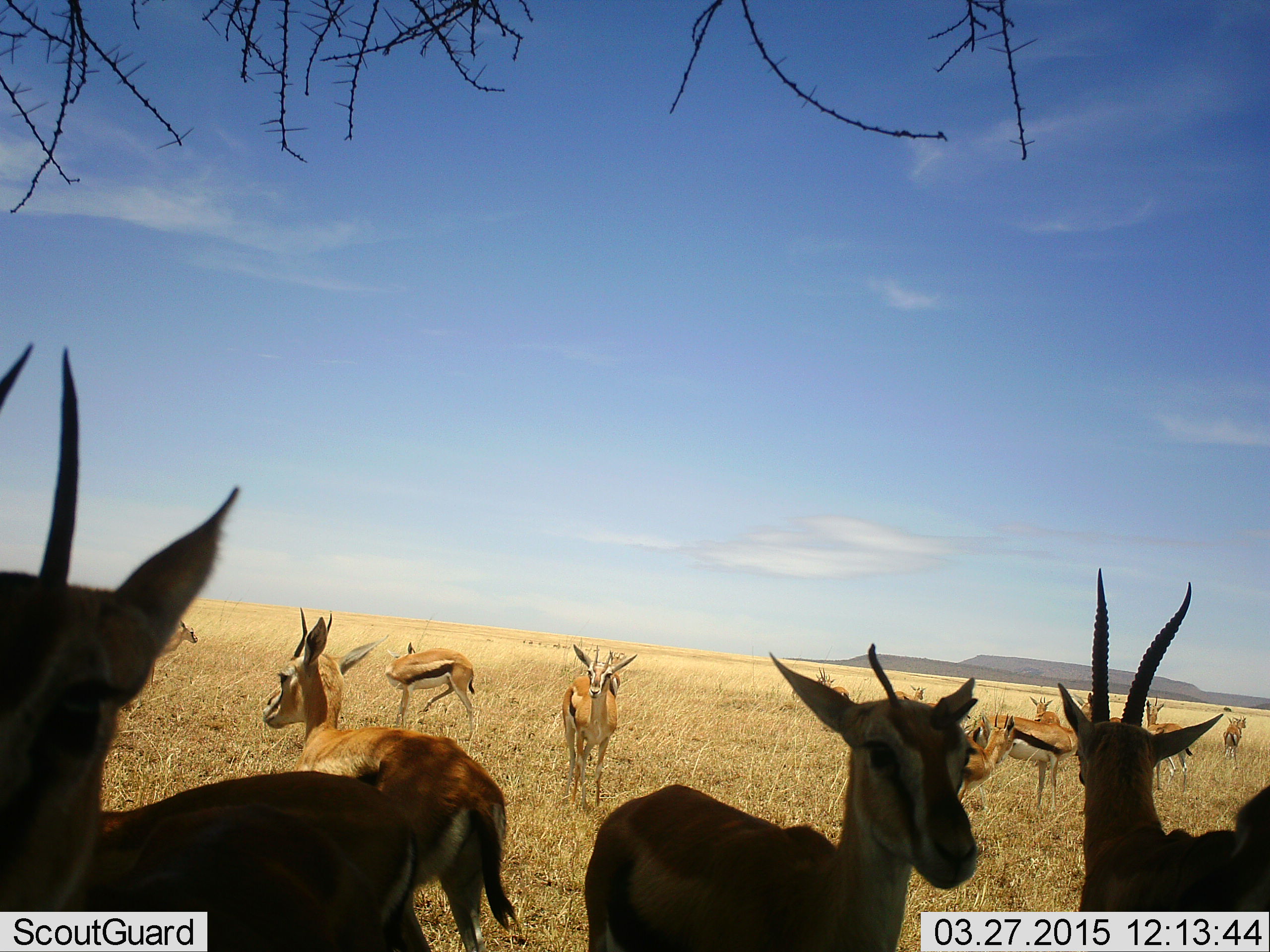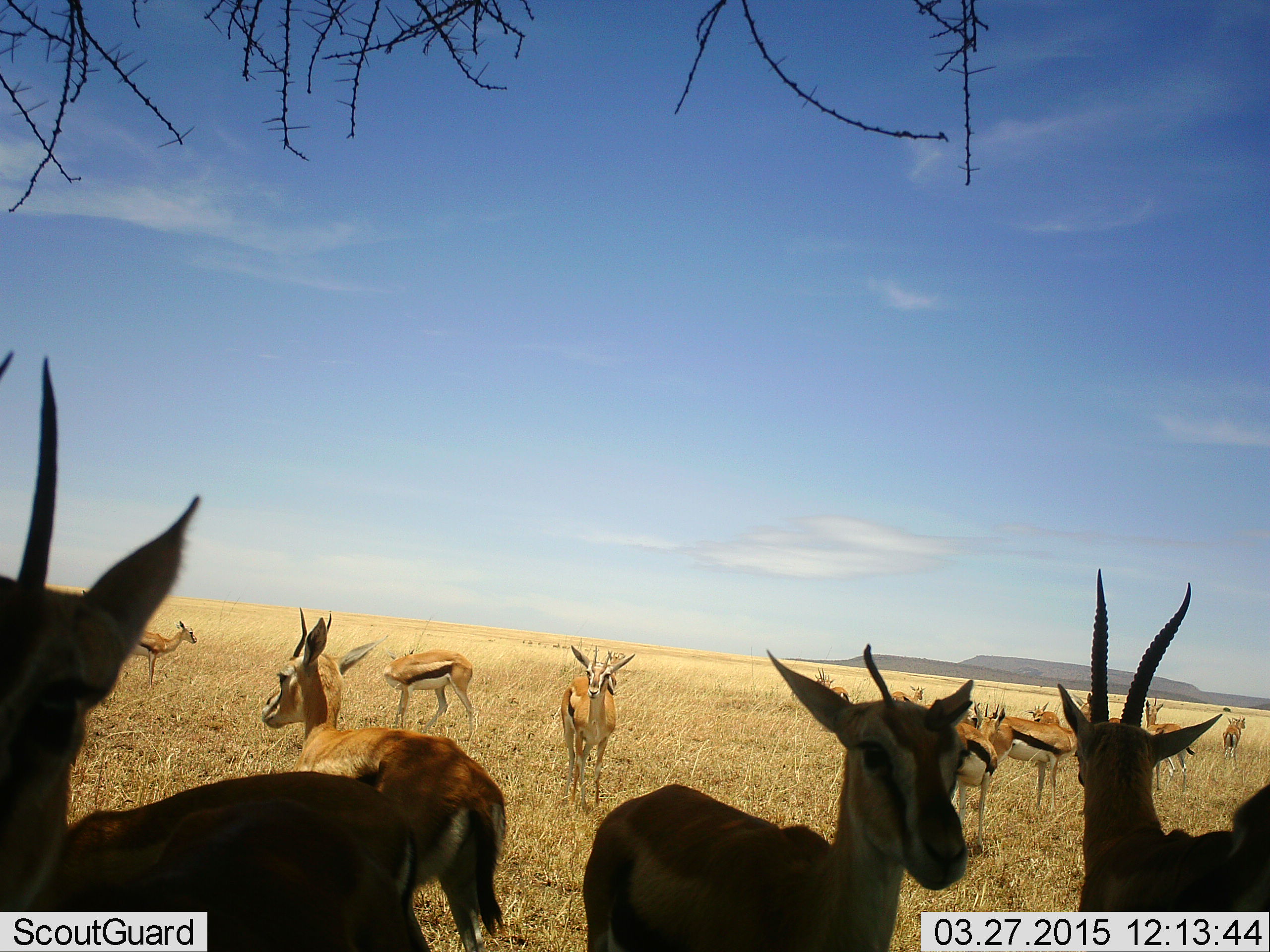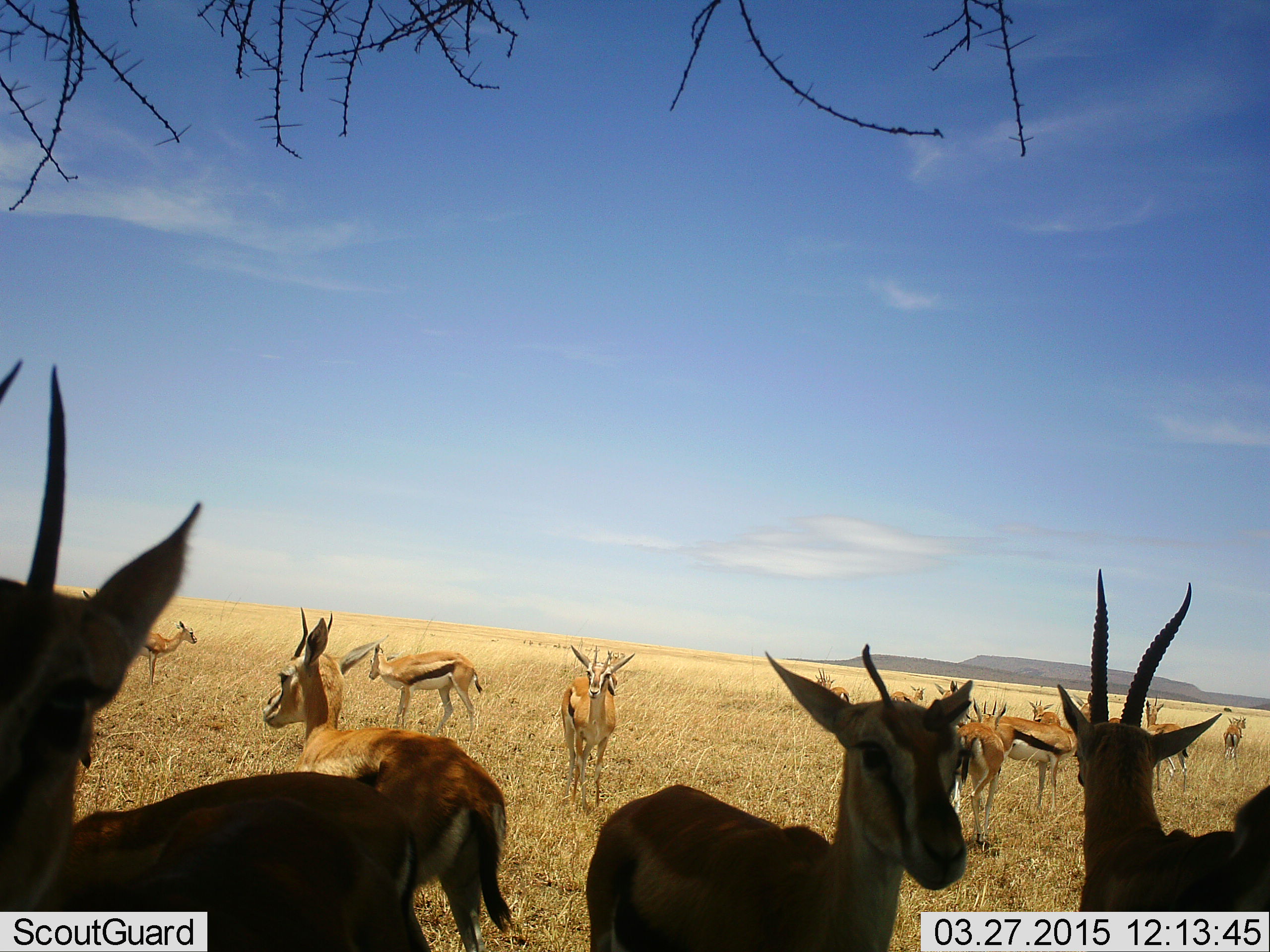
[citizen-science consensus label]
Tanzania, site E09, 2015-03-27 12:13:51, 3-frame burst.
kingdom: Animalia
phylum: Chordata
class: Mammalia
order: Artiodactyla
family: Bovidae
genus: Eudorcas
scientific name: Eudorcas thomsonii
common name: thomson's gazelle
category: gazellethomsons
Gazellethomsons (thomson's gazelle) (Eudorcas thomsonii), count 11-50. Behavior (volunteer vote fractions): standing 80%, resting 0%, moving 30%, interacting 0%. Young present (vote fraction): 0%. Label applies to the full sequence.